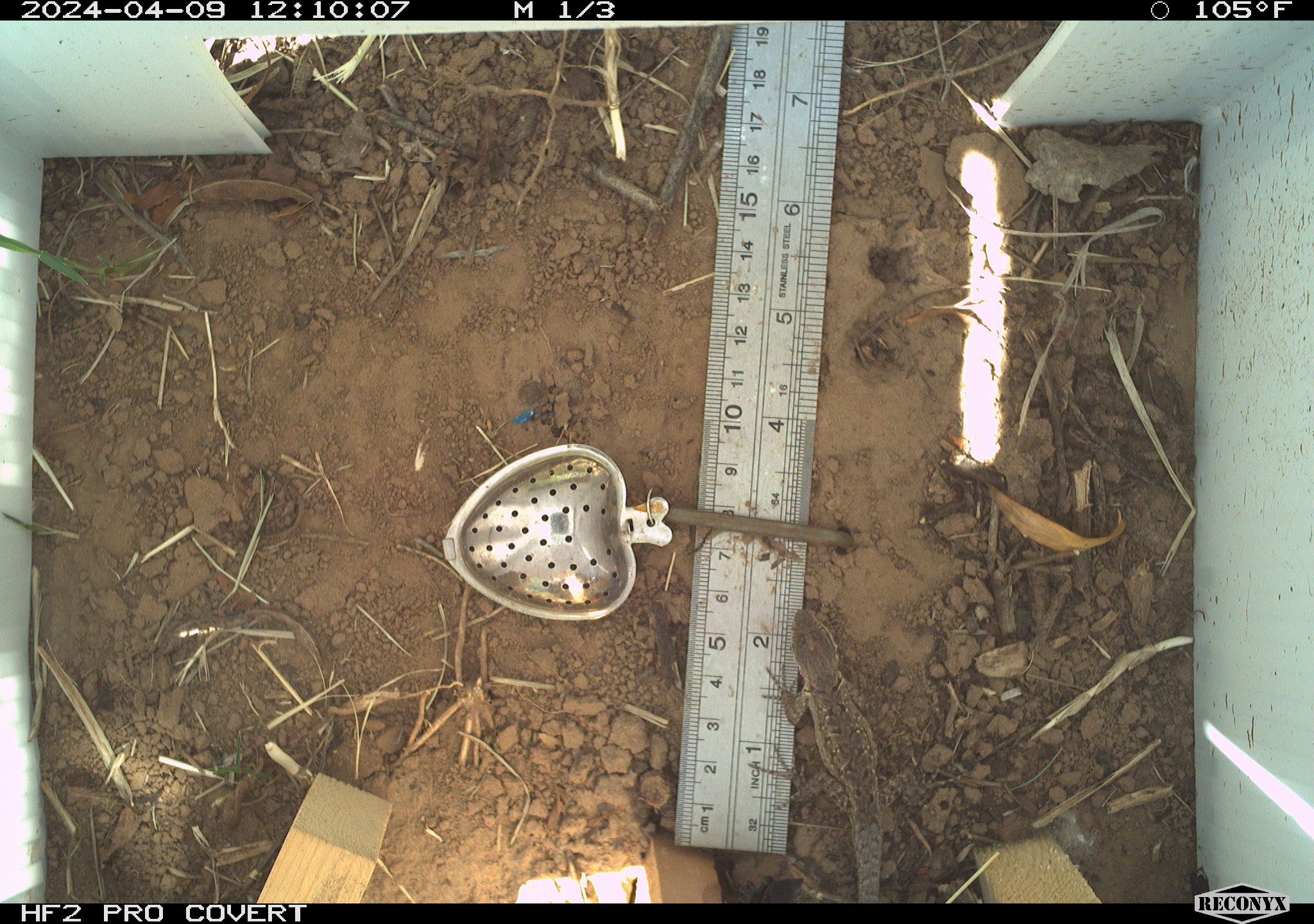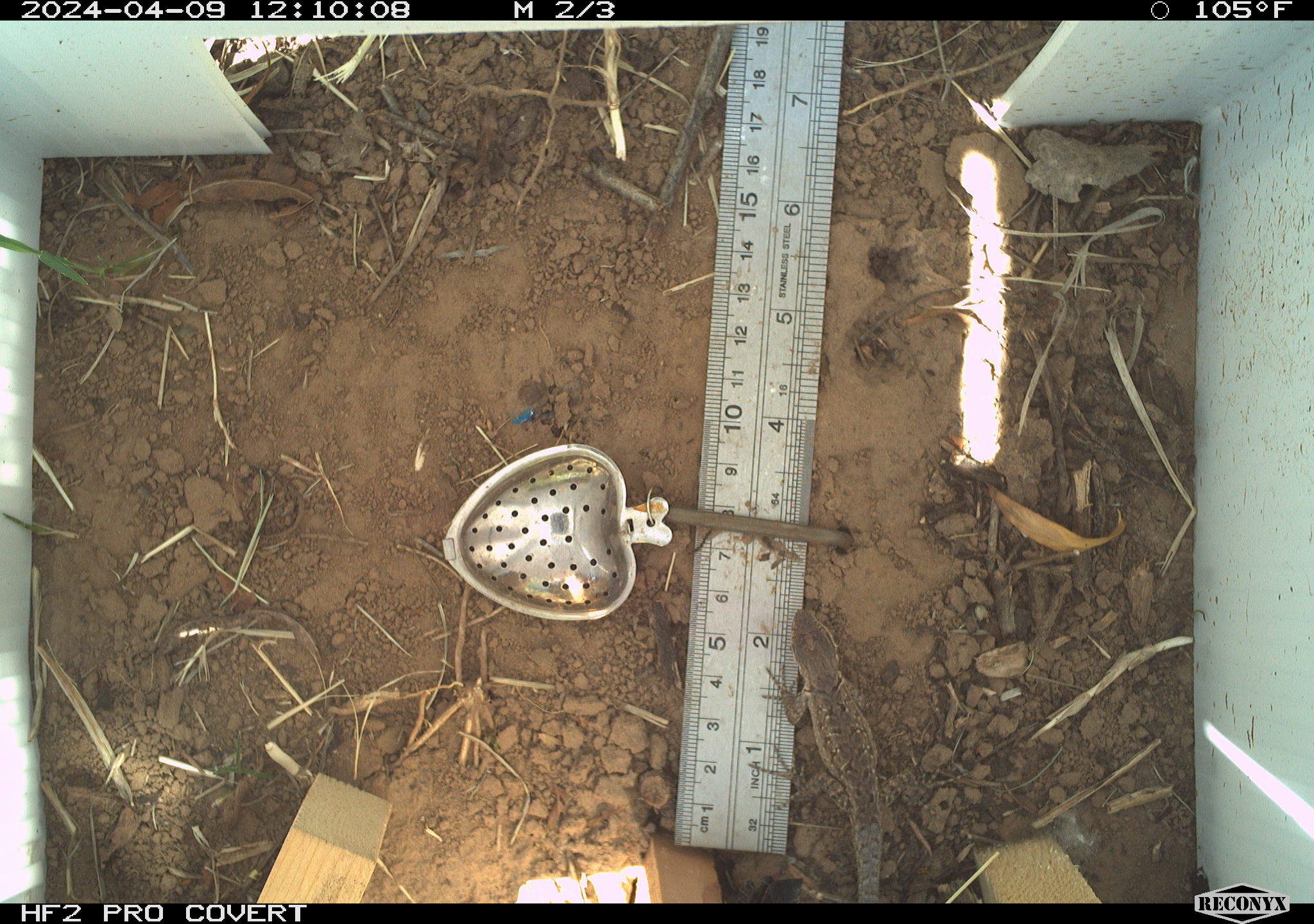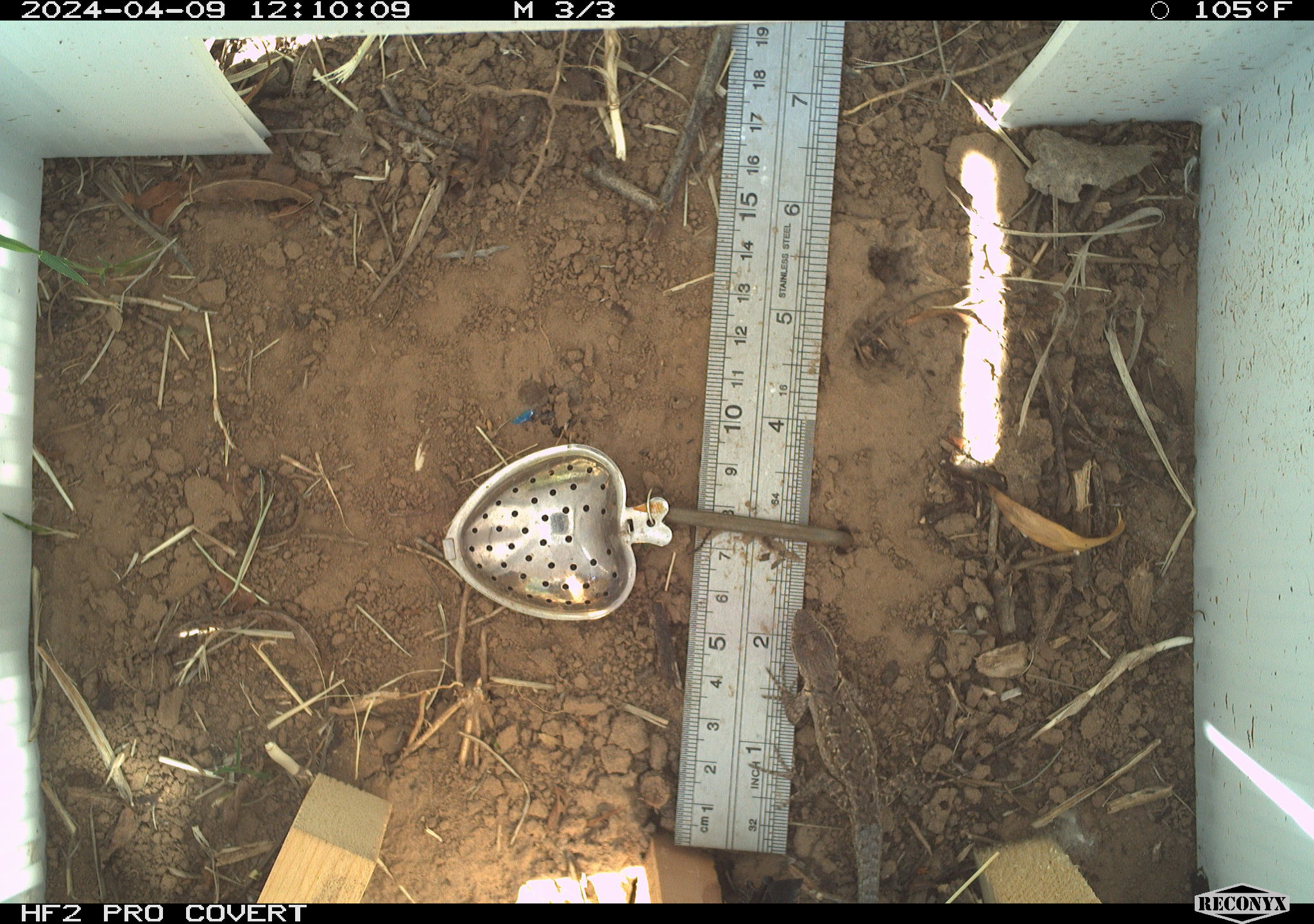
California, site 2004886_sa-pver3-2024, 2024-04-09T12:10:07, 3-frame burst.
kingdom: Animalia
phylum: Chordata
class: Reptilia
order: Squamata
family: Phrynosomatidae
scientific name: Phrynosomatidae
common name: phrynosomatid lizards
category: phrynosomatidae family